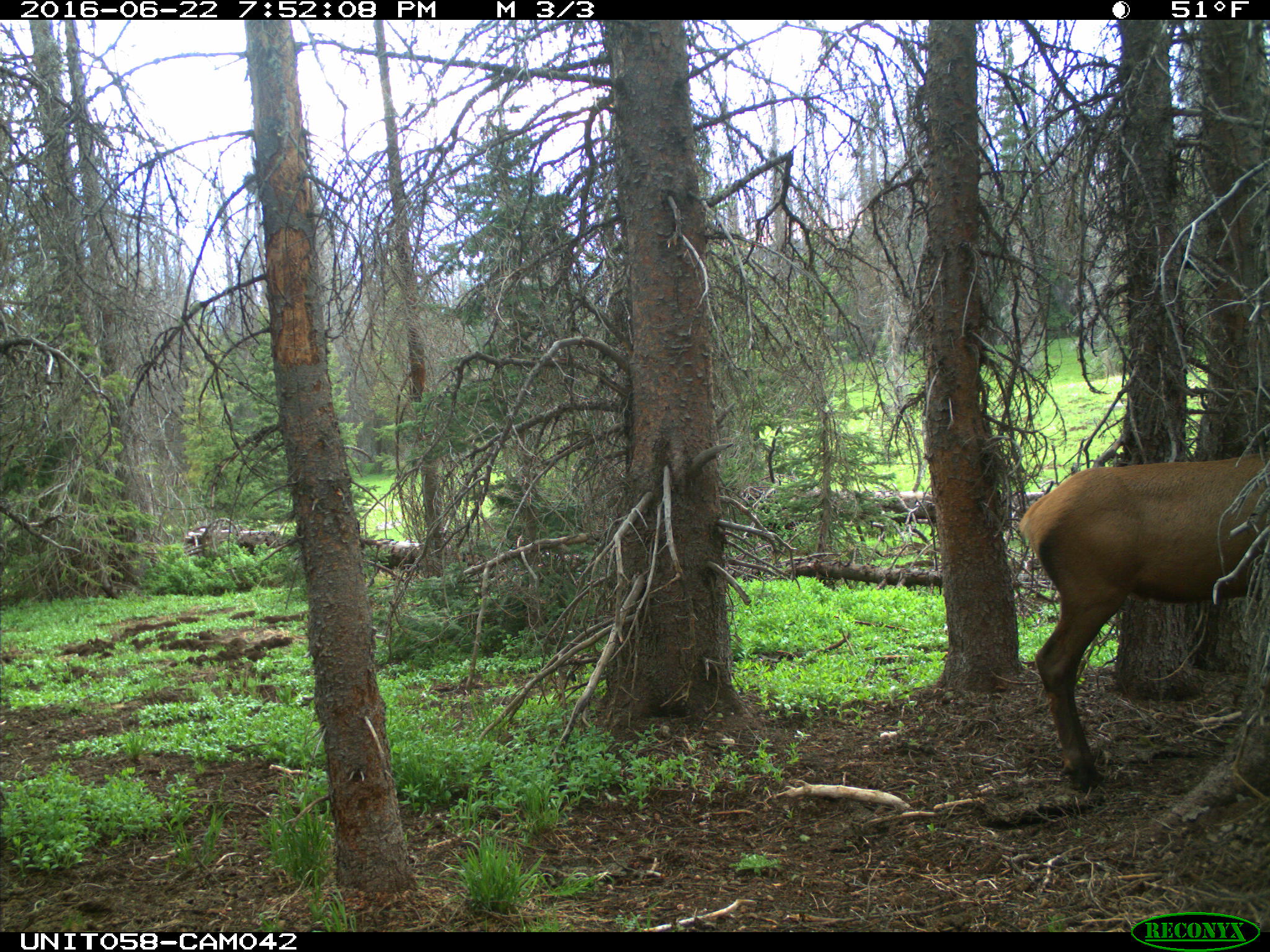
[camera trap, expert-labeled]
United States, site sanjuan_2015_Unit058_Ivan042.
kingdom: Animalia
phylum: Chordata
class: Mammalia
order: Artiodactyla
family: Cervidae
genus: Cervus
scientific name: Cervus elaphus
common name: red deer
Cervus elaphus (red deer).